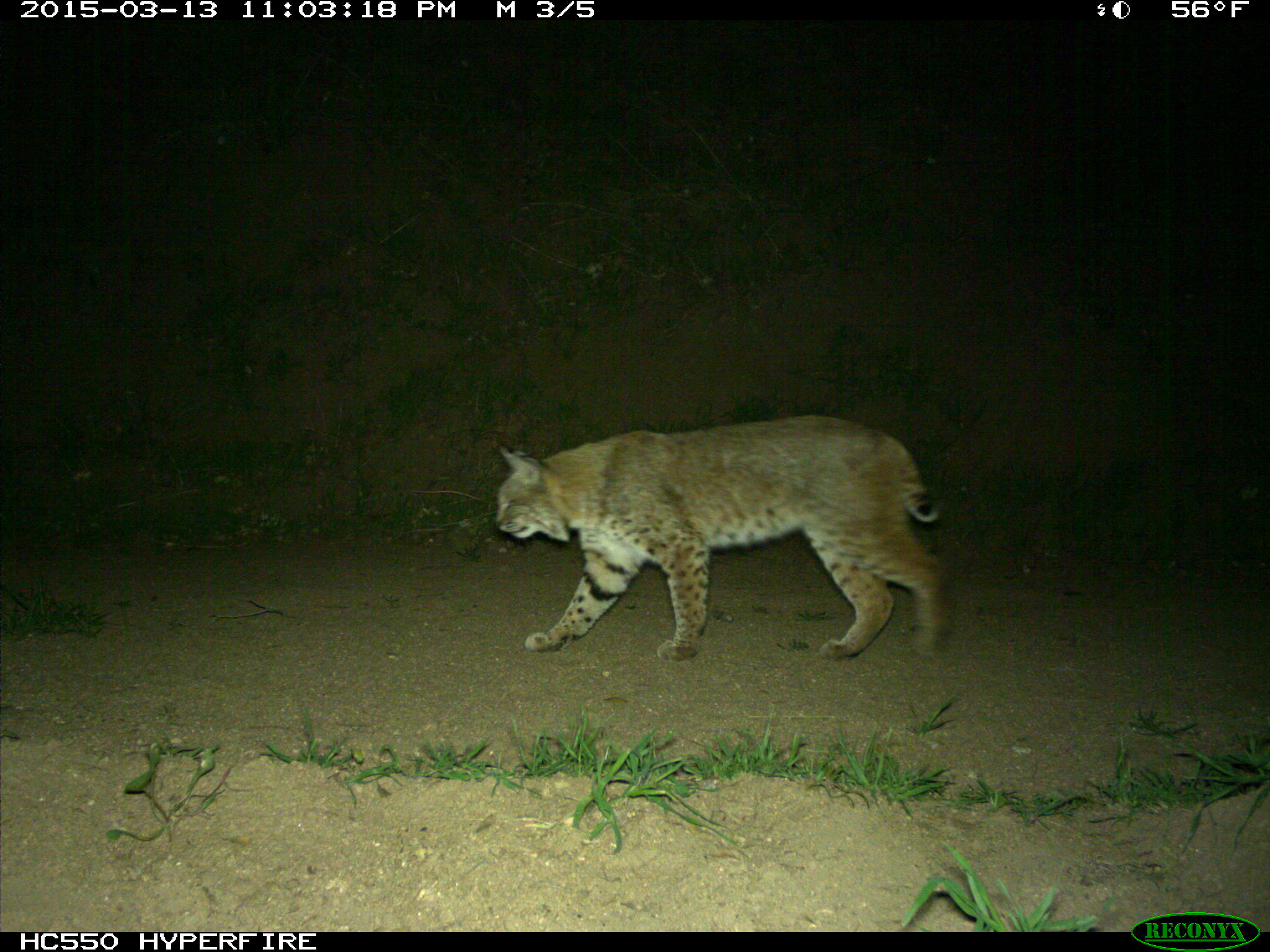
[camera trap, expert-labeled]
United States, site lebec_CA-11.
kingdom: Animalia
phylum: Chordata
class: Mammalia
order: Carnivora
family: Felidae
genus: Lynx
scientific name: Lynx rufus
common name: bobcat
Lynx rufus (bobcat).